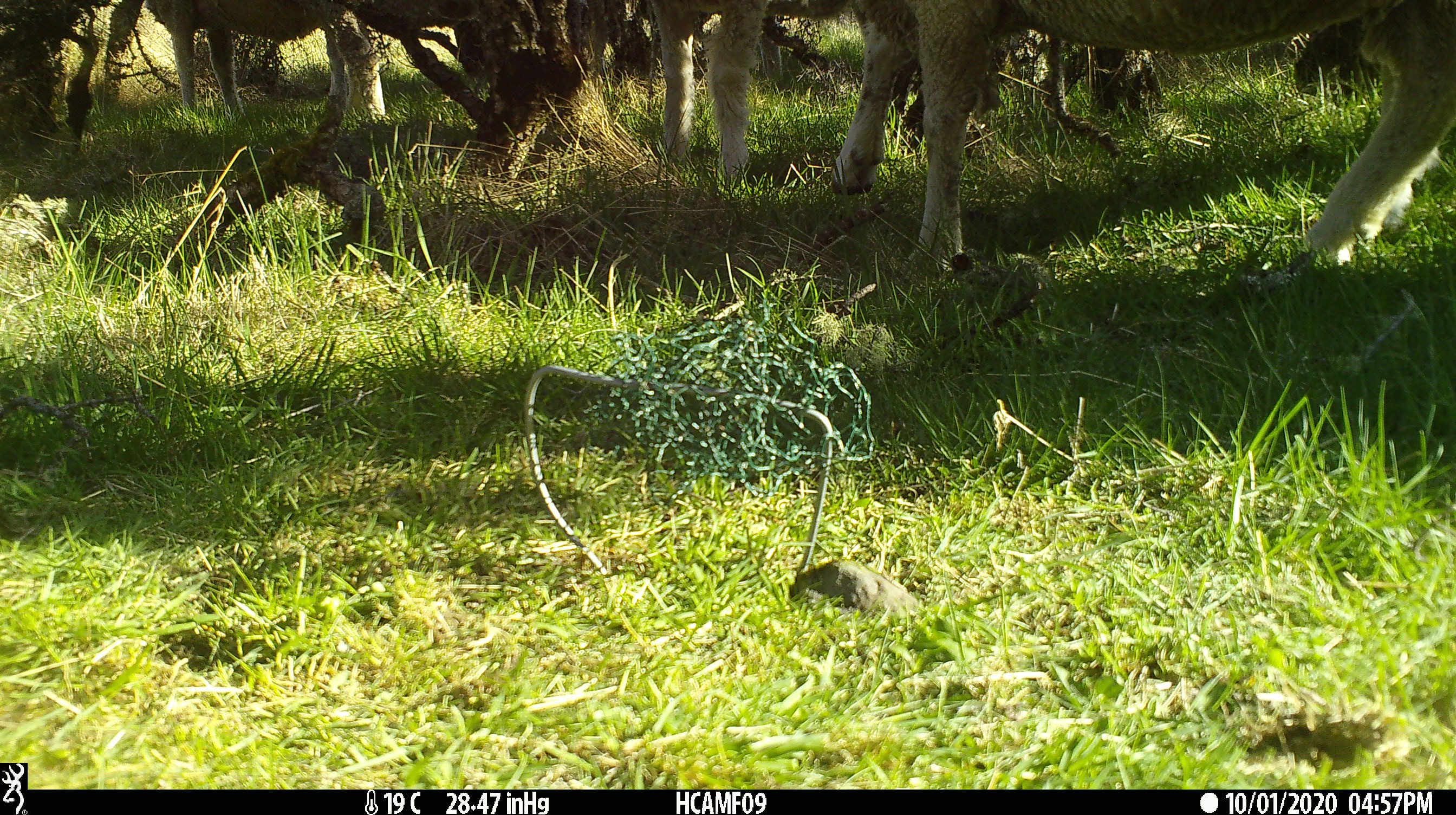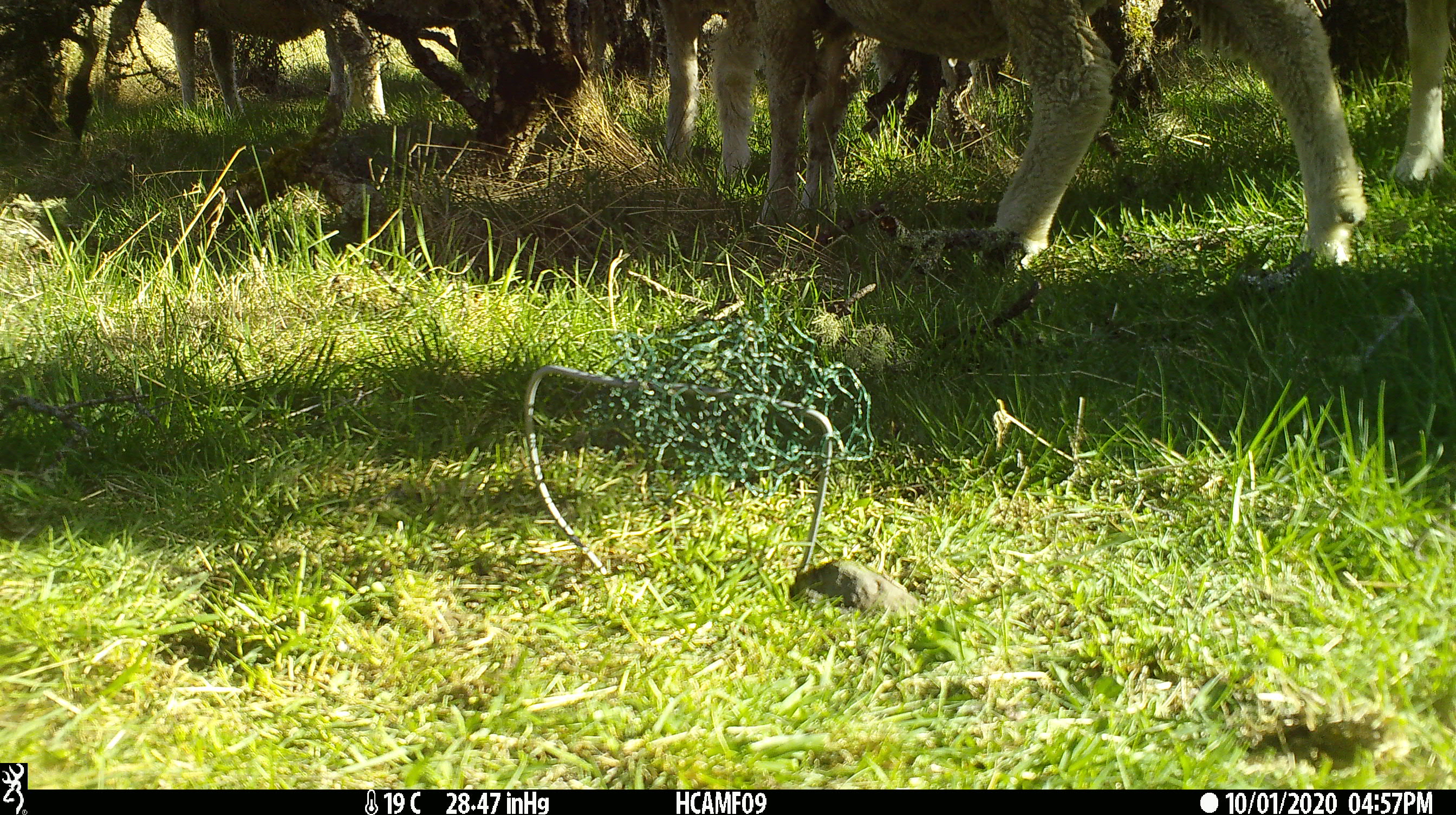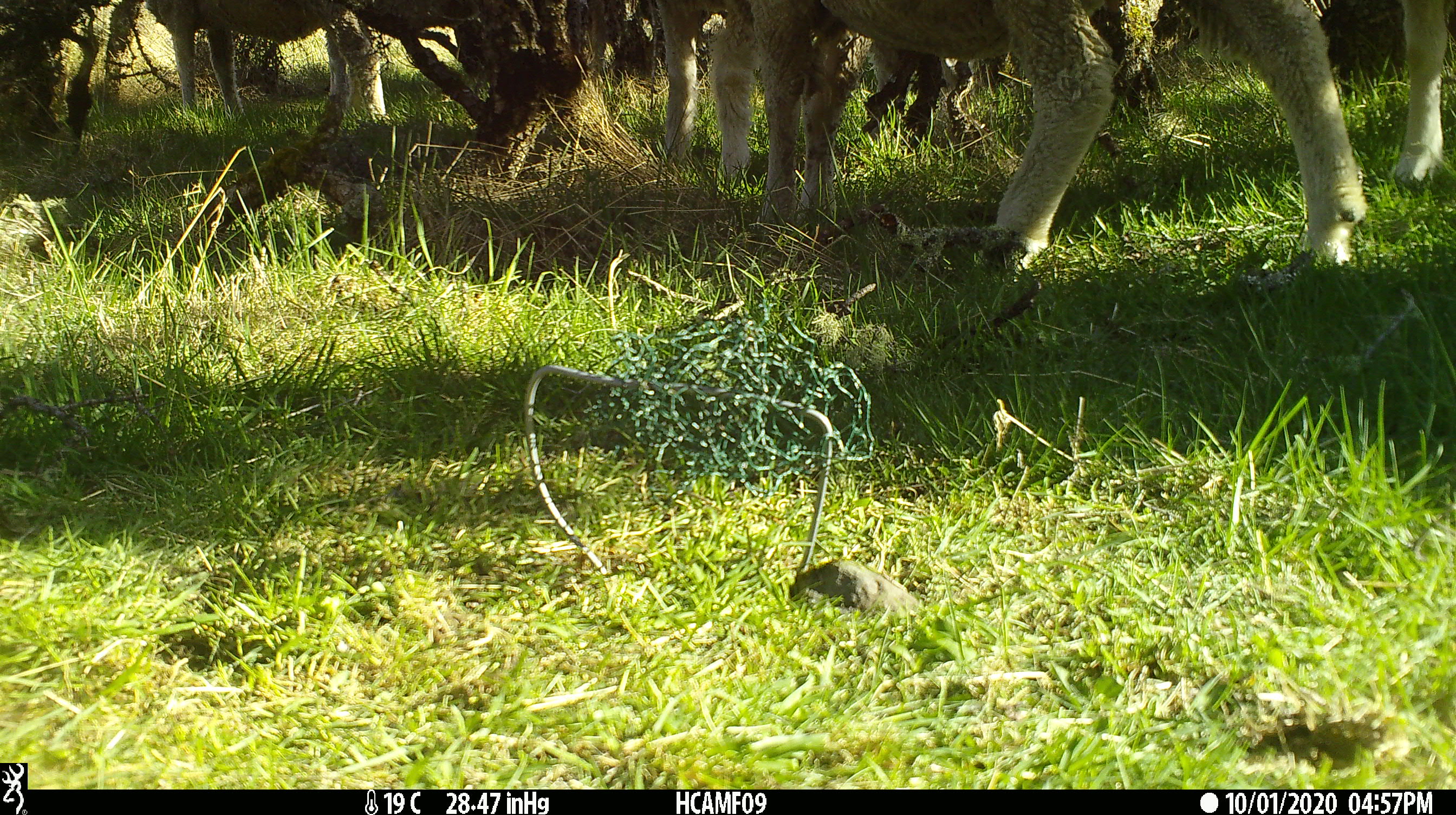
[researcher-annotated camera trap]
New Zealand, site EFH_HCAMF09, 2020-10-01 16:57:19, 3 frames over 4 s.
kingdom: Animalia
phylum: Chordata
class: Mammalia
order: Artiodactyla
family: Bovidae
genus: Ovis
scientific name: Ovis aries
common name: domestic sheep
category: sheep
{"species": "sheep (domestic sheep) (Ovis aries)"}